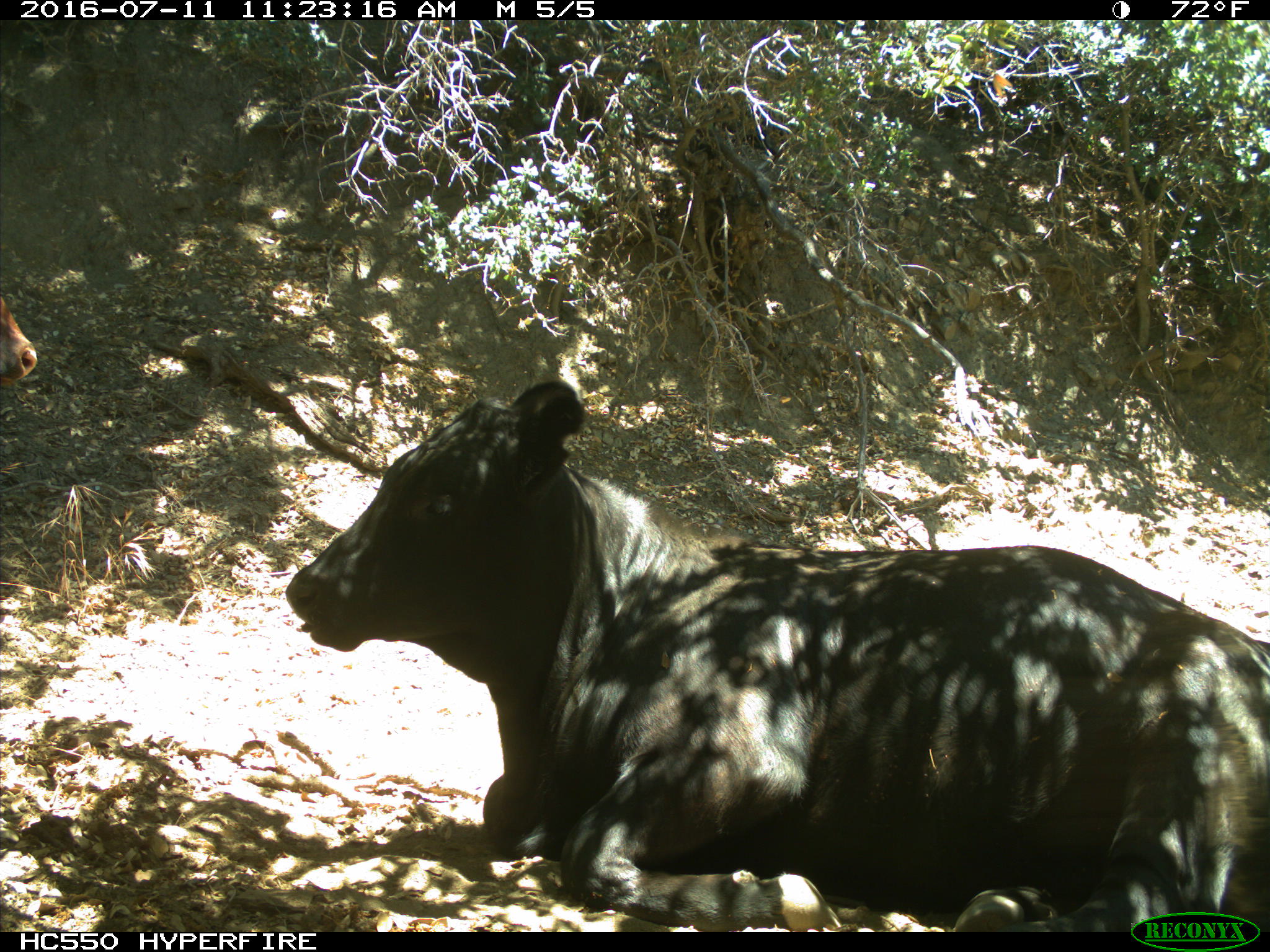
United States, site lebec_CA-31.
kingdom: Animalia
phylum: Chordata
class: Mammalia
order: Artiodactyla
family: Bovidae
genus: Bos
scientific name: Bos taurus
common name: domestic cow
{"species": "Bos taurus (domestic cow)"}